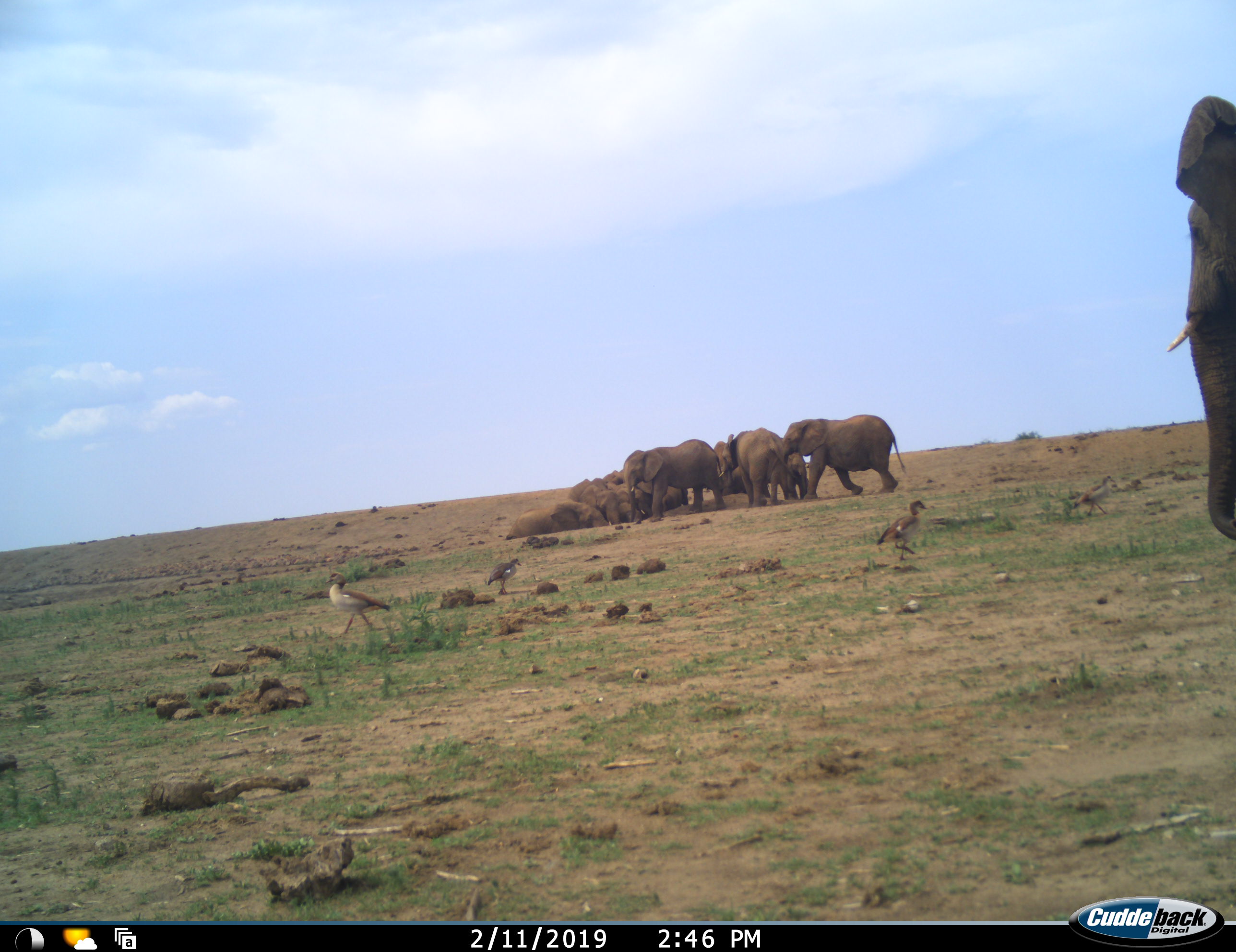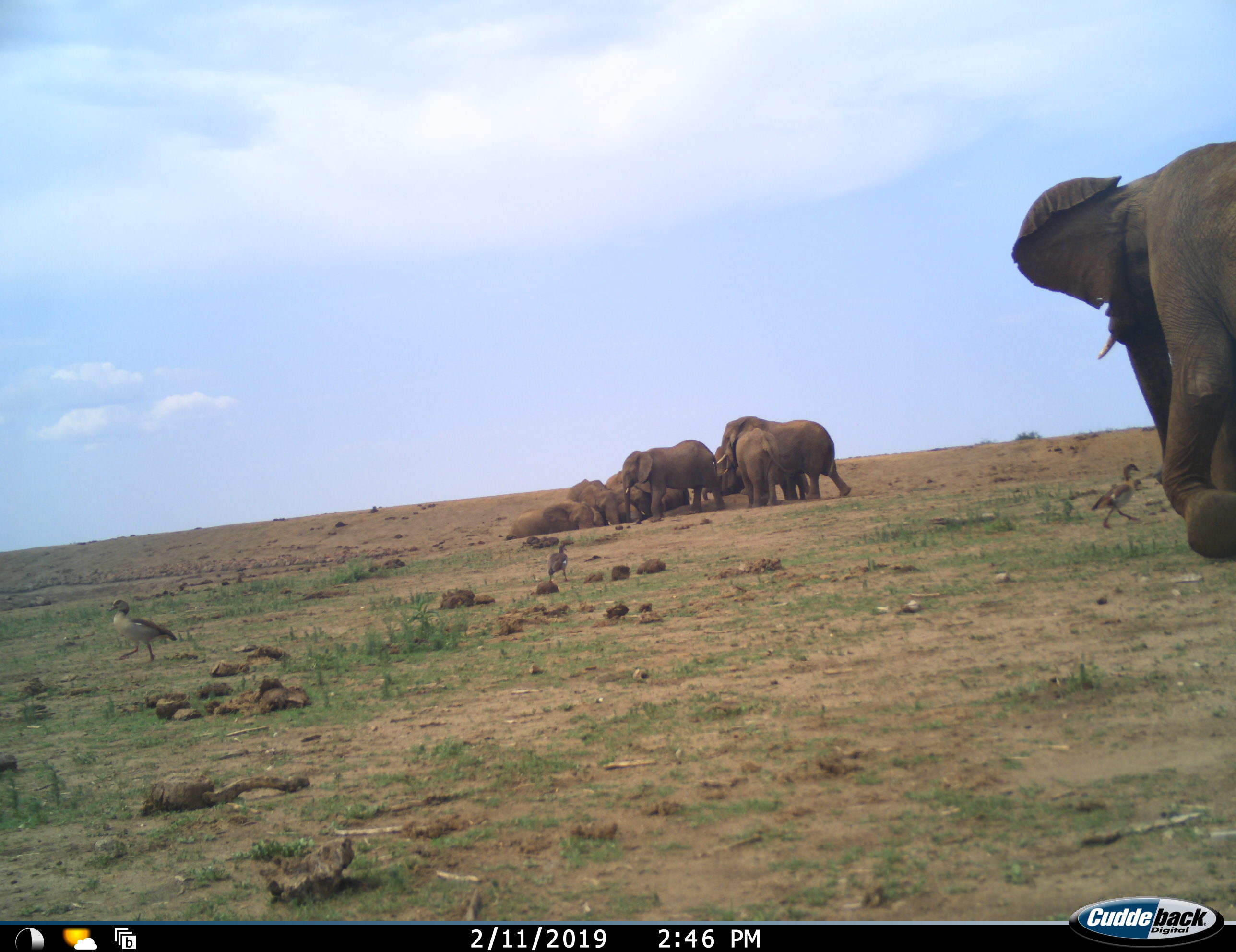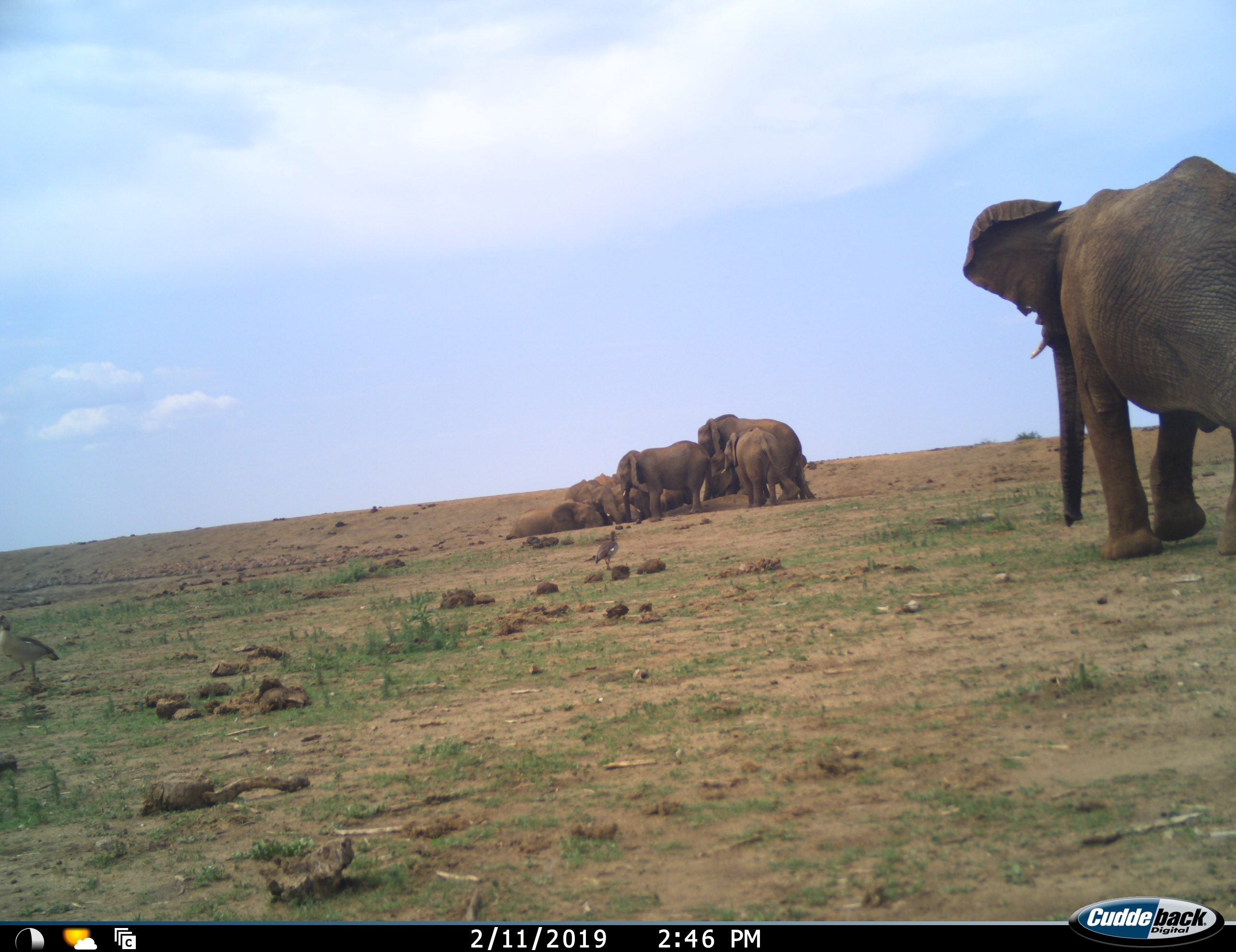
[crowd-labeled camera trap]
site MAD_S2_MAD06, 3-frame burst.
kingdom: Animalia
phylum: Chordata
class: Aves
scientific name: Aves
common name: bird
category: birdother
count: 3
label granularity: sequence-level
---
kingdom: Animalia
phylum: Chordata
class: Mammalia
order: Proboscidea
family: Elephantidae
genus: Loxodonta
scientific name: Loxodonta africana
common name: african bush elephant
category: elephant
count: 11-50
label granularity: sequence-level